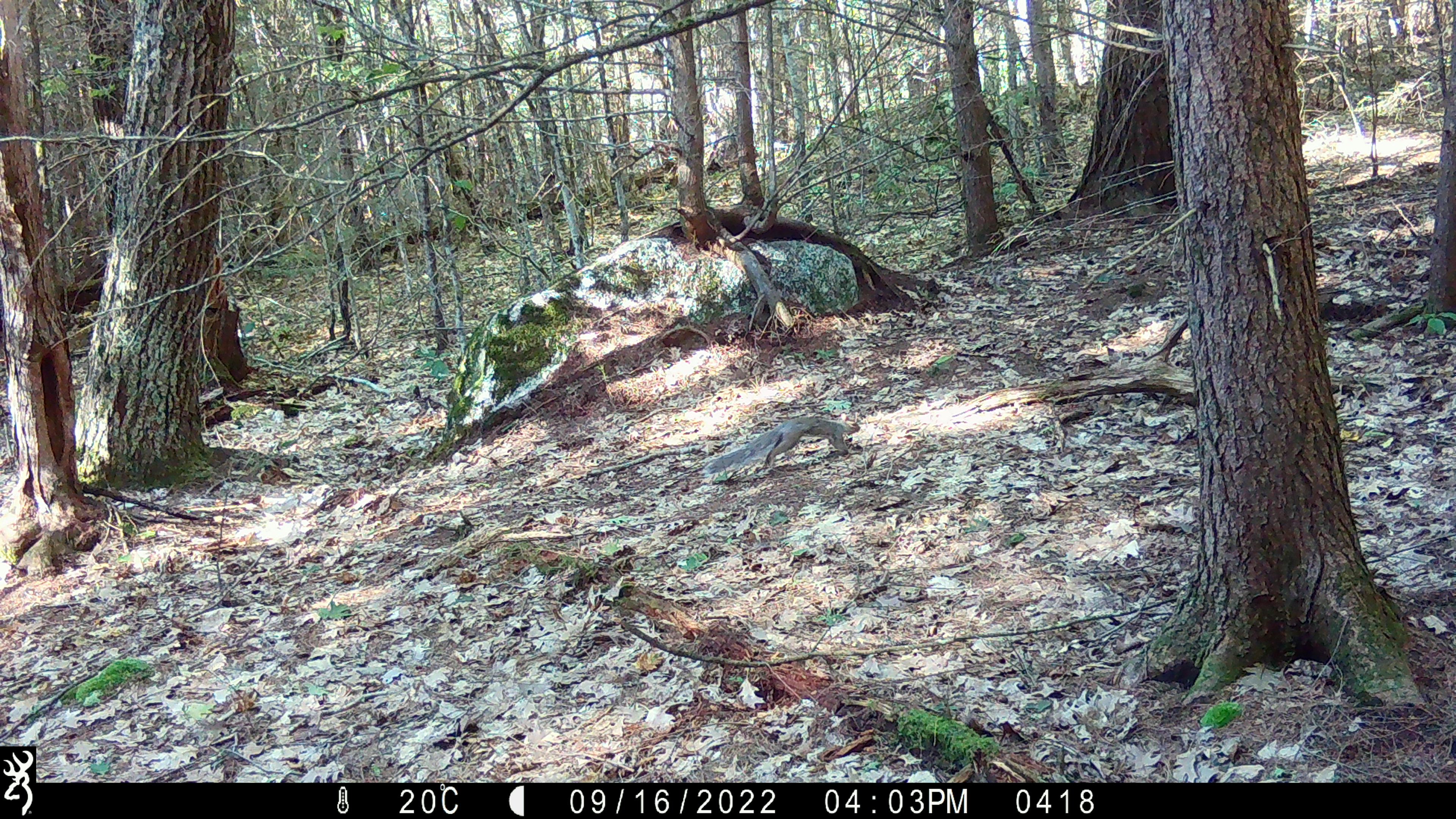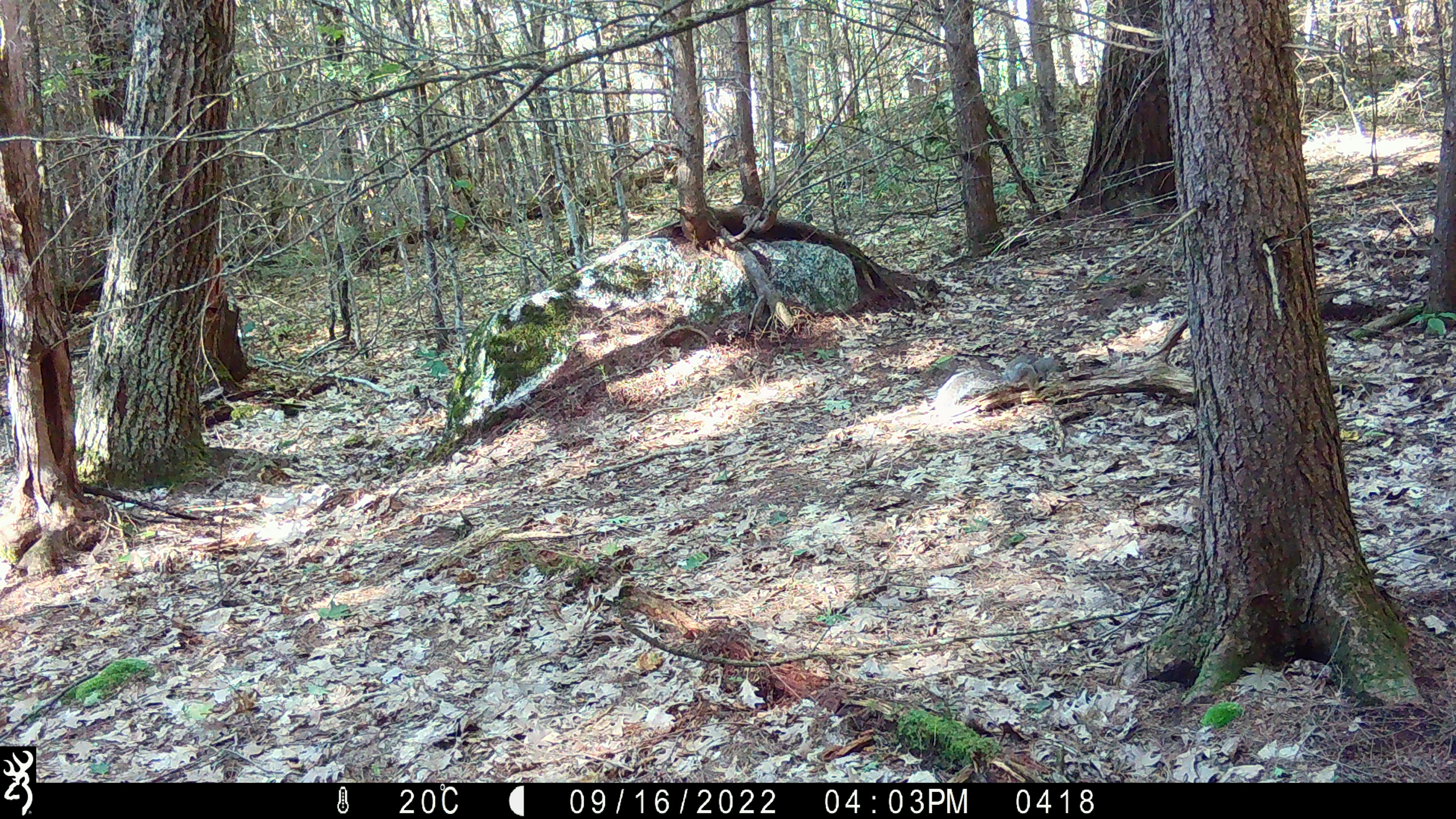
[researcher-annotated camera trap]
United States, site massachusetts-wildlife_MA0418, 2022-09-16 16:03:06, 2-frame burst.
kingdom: Animalia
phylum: Chordata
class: Mammalia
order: Rodentia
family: Sciuridae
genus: Sciurus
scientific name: Sciurus carolinensis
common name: gray squirrel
Gray squirrel (Sciurus carolinensis).